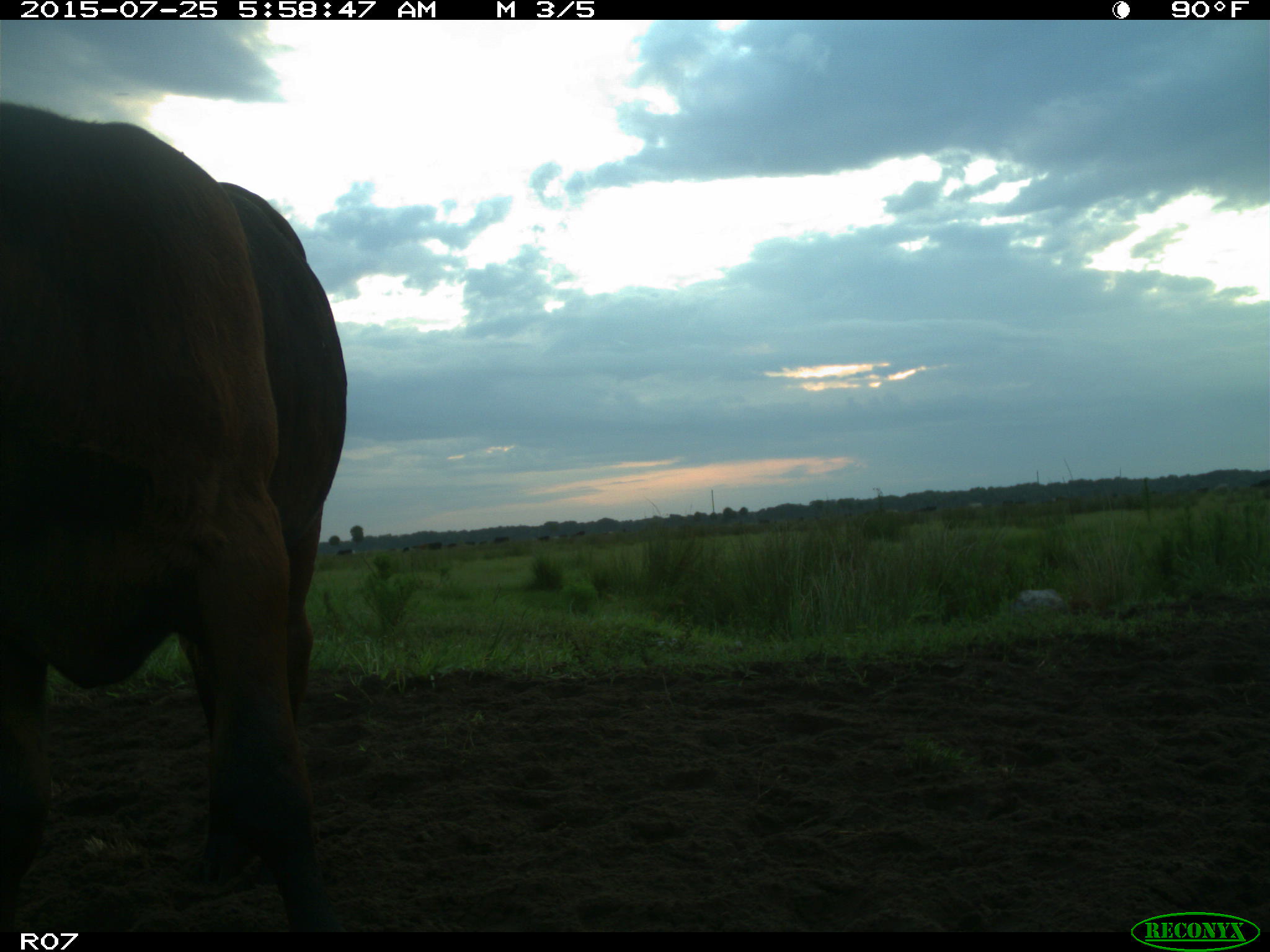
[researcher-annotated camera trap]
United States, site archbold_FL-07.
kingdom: Animalia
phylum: Chordata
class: Mammalia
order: Artiodactyla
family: Bovidae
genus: Bos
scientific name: Bos taurus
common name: domestic cow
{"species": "Bos taurus (domestic cow)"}